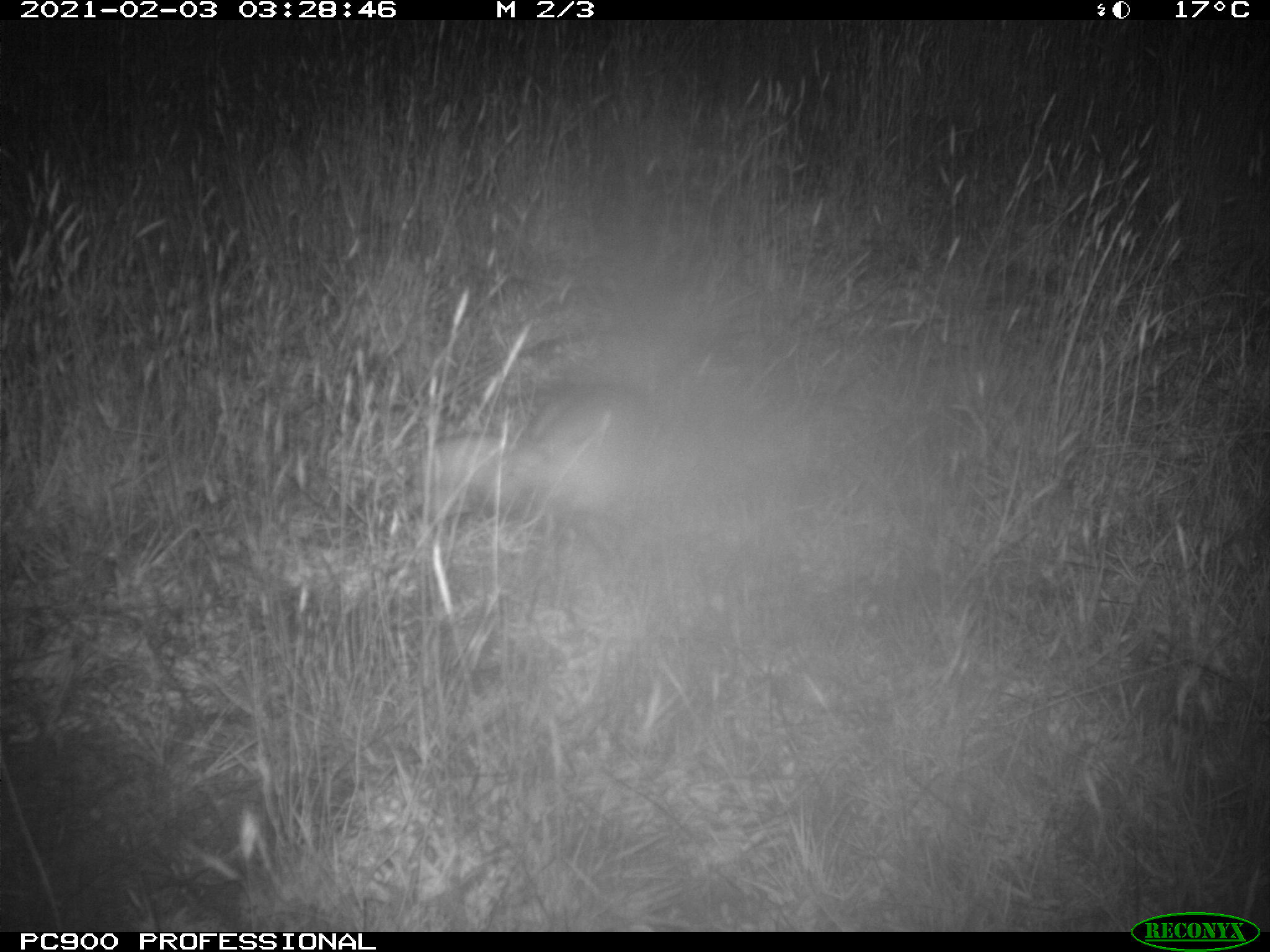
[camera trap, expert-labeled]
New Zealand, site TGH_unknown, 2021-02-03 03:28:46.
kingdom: Animalia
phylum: Chordata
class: Mammalia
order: Carnivora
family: Mustelidae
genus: Mustela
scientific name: Mustela furo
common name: ferret